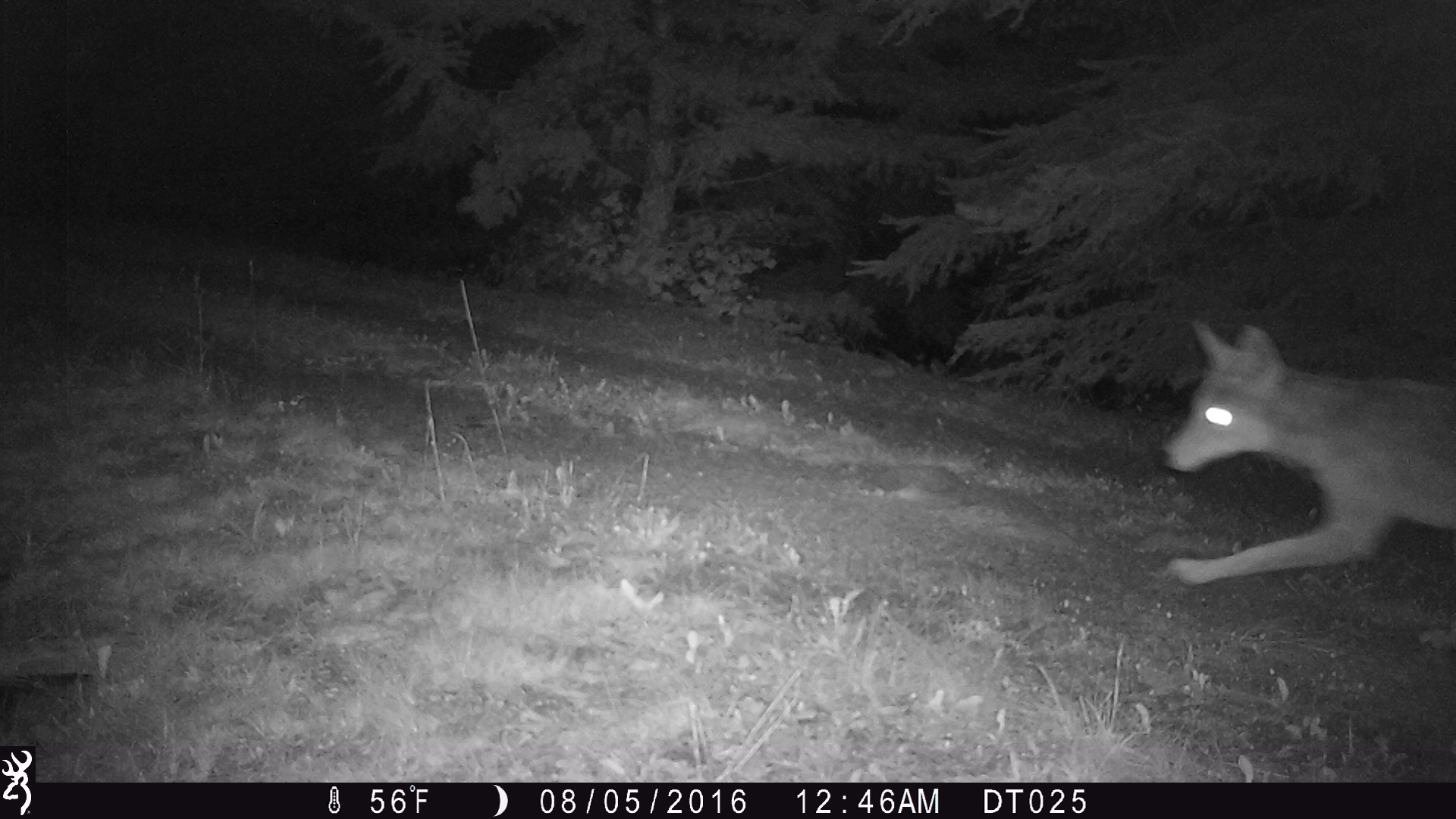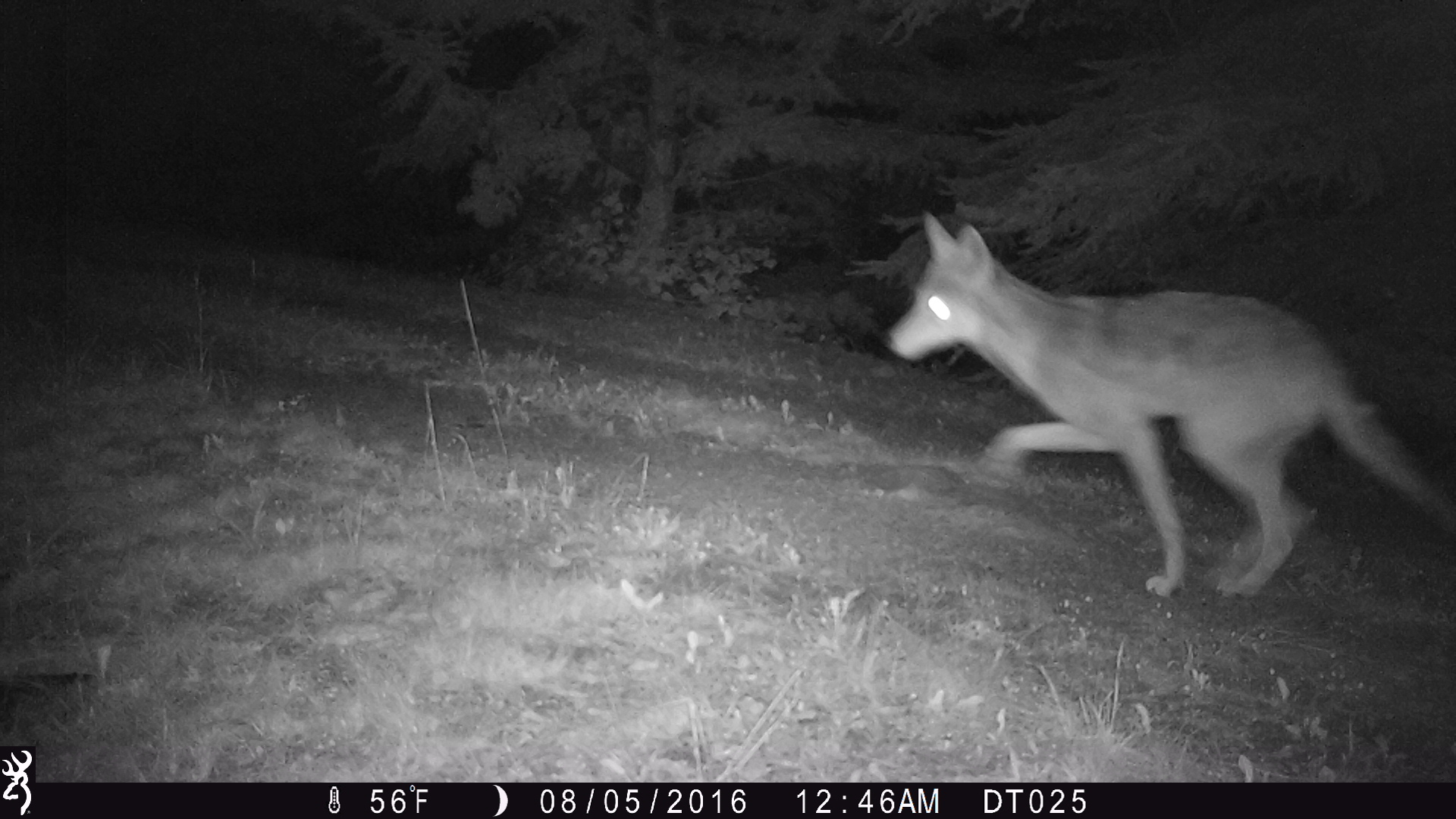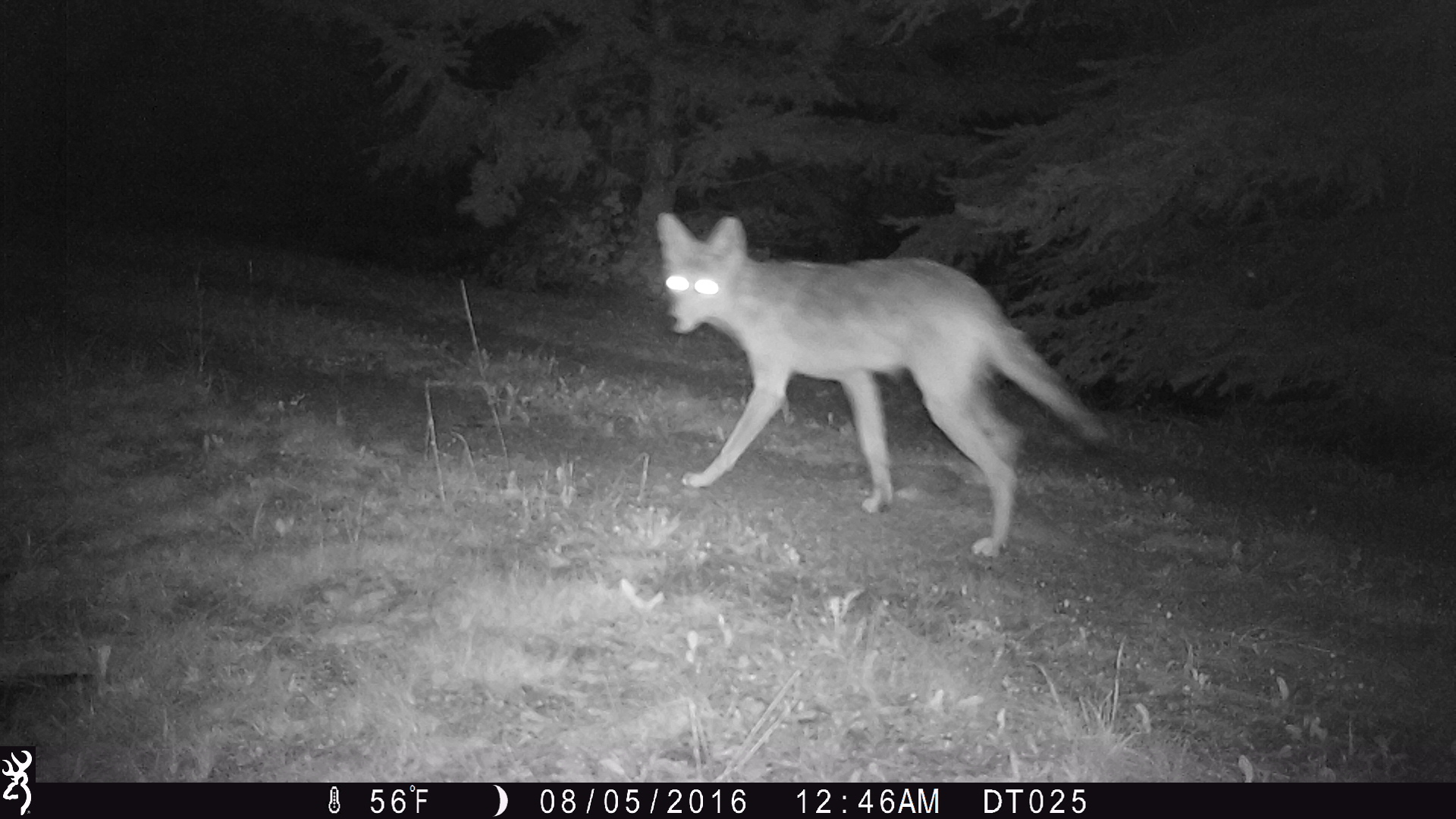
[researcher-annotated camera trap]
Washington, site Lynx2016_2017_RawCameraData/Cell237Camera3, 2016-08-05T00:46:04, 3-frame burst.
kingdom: Animalia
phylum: Chordata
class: Mammalia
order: Carnivora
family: Canidae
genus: Canis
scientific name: Canis latrans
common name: coyote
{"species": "Canis latrans (coyote)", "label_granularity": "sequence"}